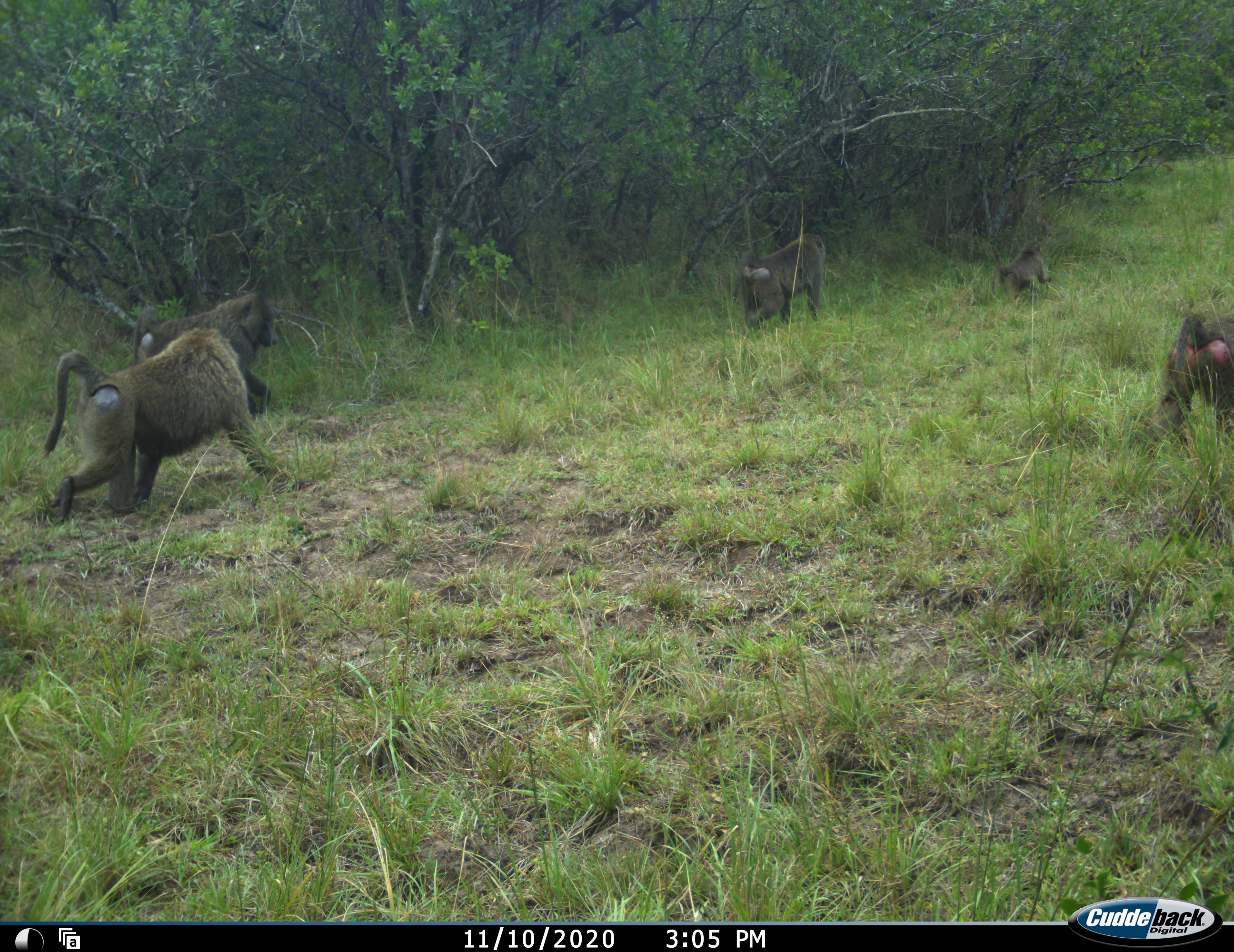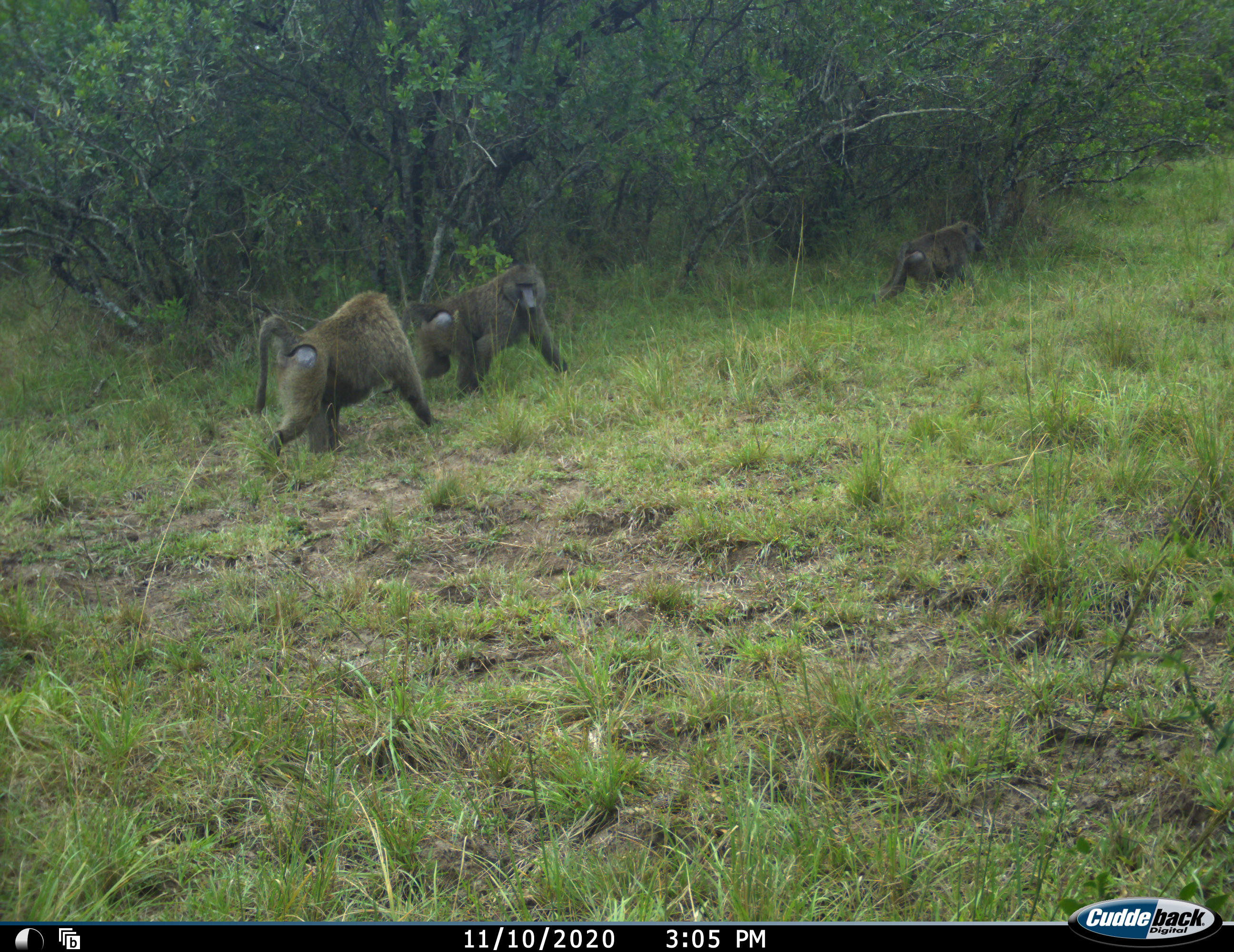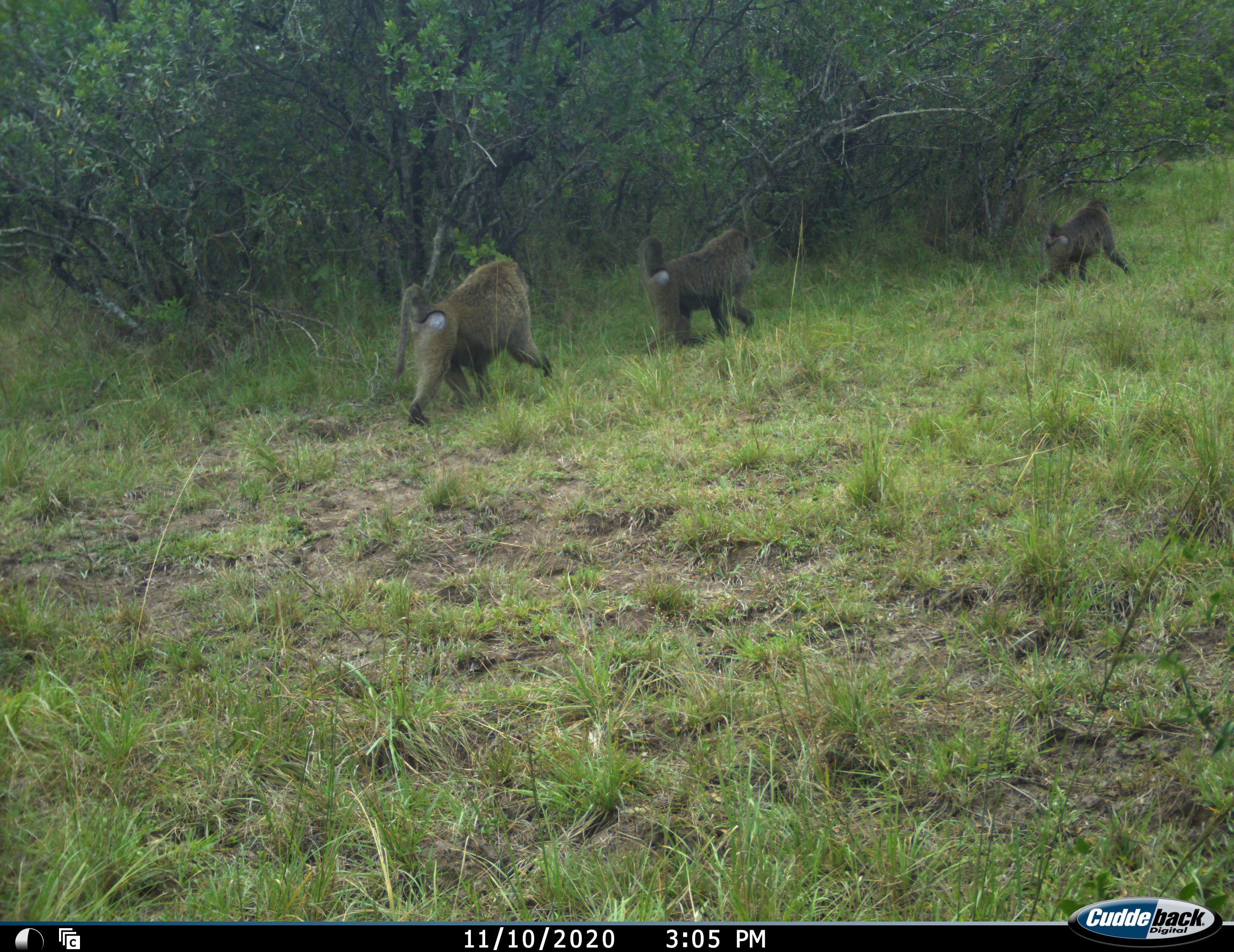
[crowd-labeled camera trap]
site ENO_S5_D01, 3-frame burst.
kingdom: Animalia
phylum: Chordata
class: Mammalia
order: Primates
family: Cercopithecidae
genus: Papio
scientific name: Papio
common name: baboon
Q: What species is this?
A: Baboon (Papio).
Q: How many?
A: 5.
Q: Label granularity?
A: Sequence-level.